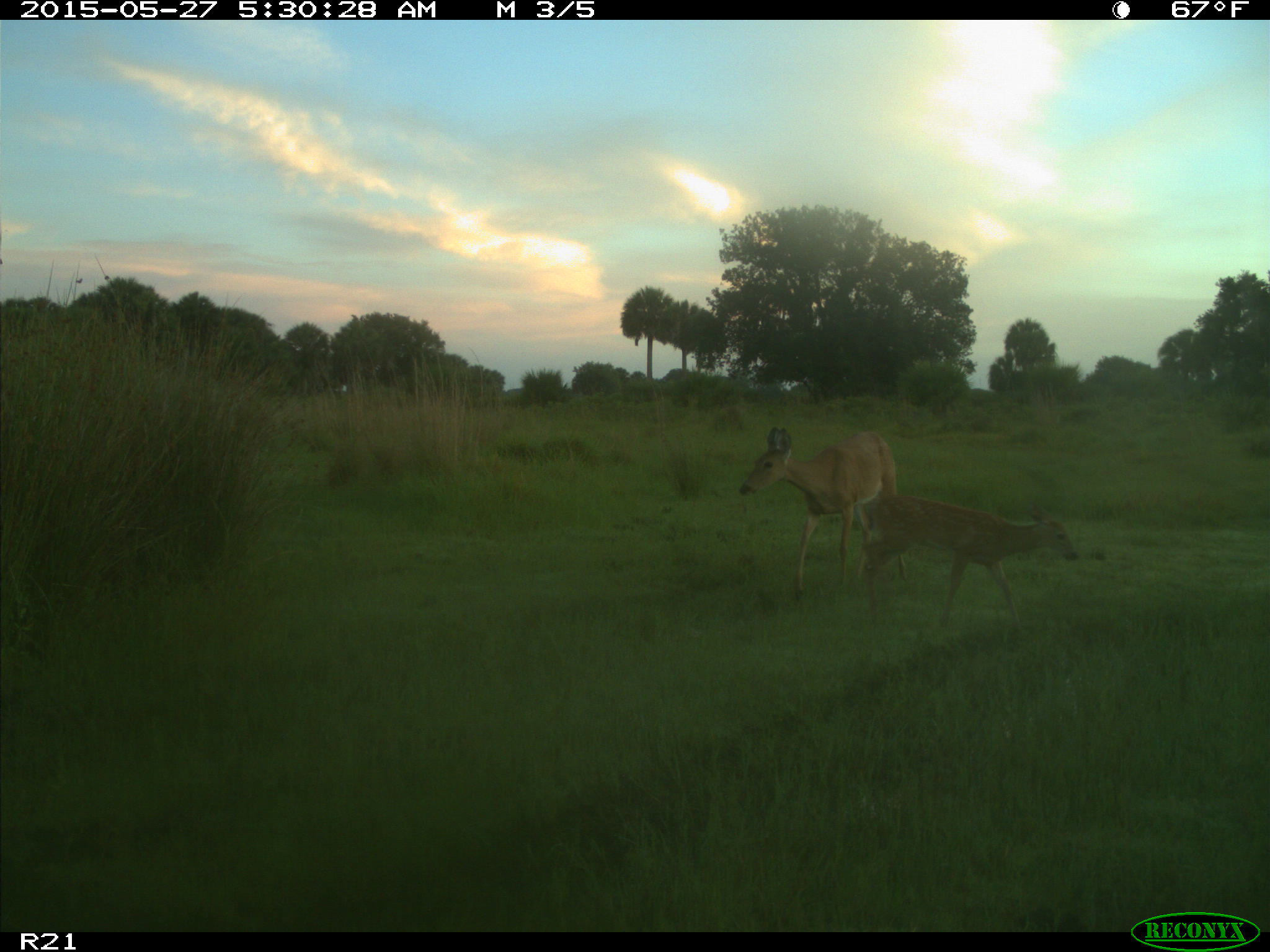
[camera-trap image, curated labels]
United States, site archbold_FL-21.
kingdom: Animalia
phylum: Chordata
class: Mammalia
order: Artiodactyla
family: Cervidae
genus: Odocoileus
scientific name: Odocoileus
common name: deer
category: unidentified deer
Unidentified deer (deer) (Odocoileus).